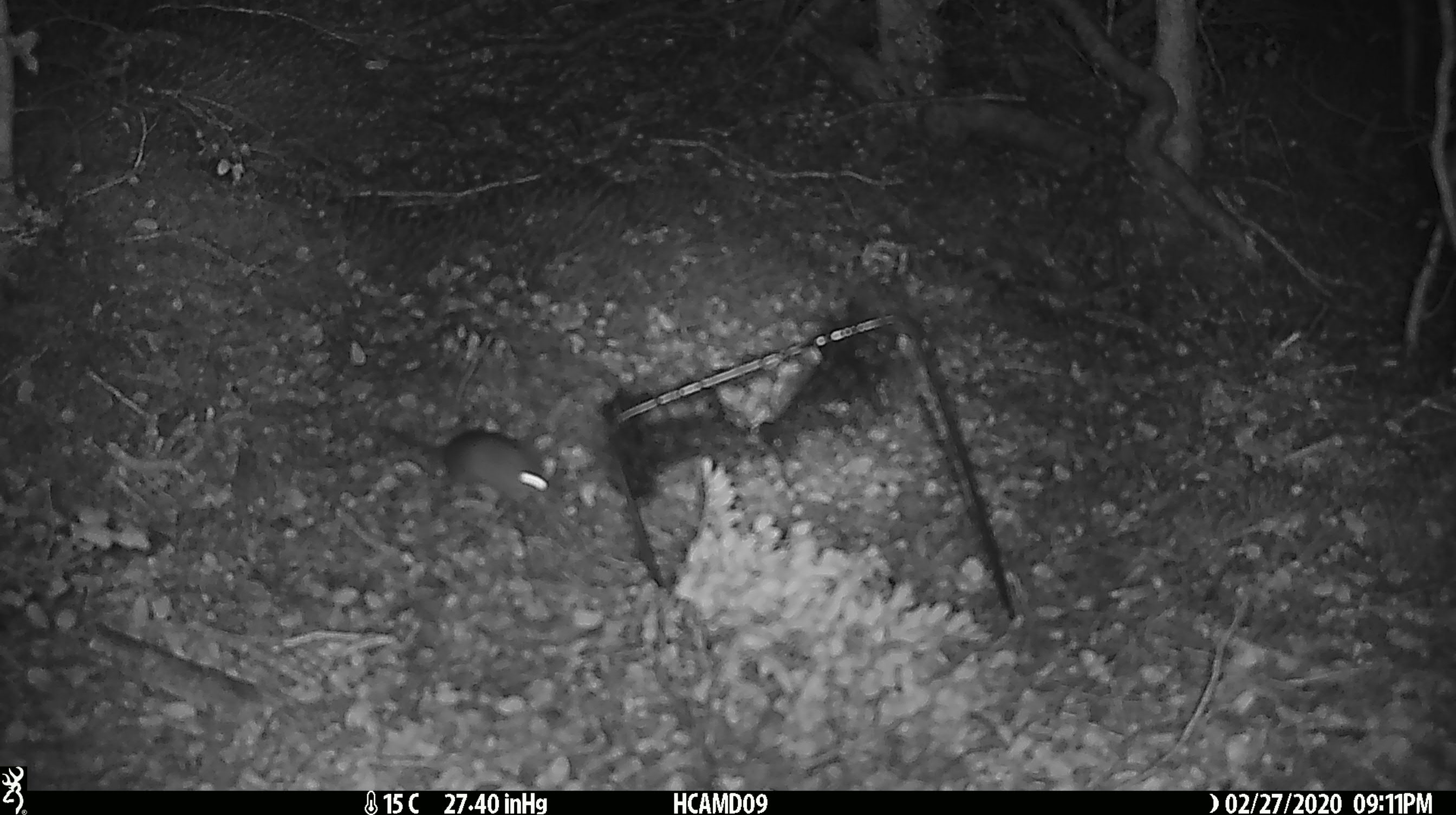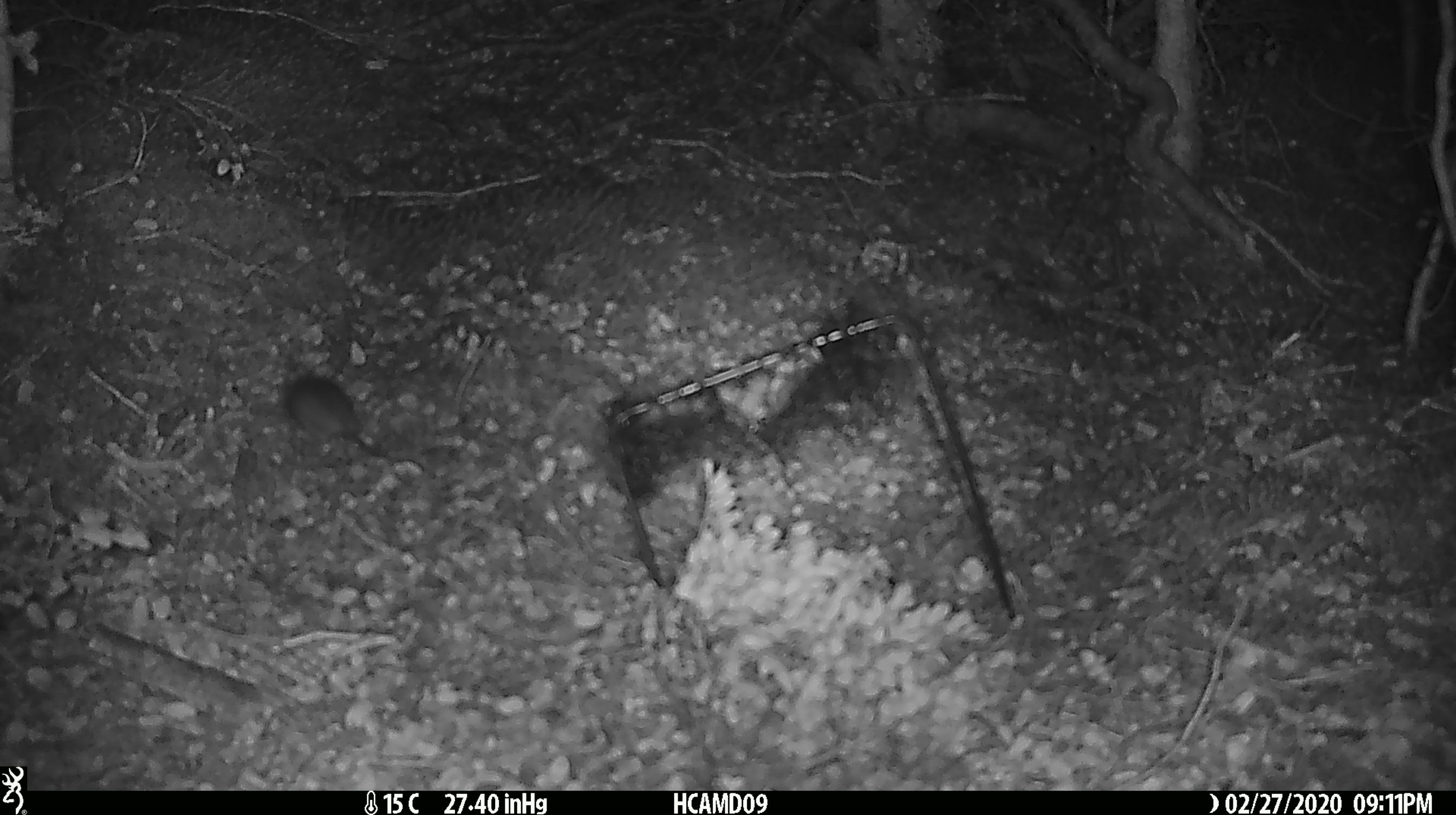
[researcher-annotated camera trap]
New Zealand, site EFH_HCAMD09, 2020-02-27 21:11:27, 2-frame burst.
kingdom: Animalia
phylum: Chordata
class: Mammalia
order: Rodentia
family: Muridae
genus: Mus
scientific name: Mus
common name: mouse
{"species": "mouse (Mus)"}